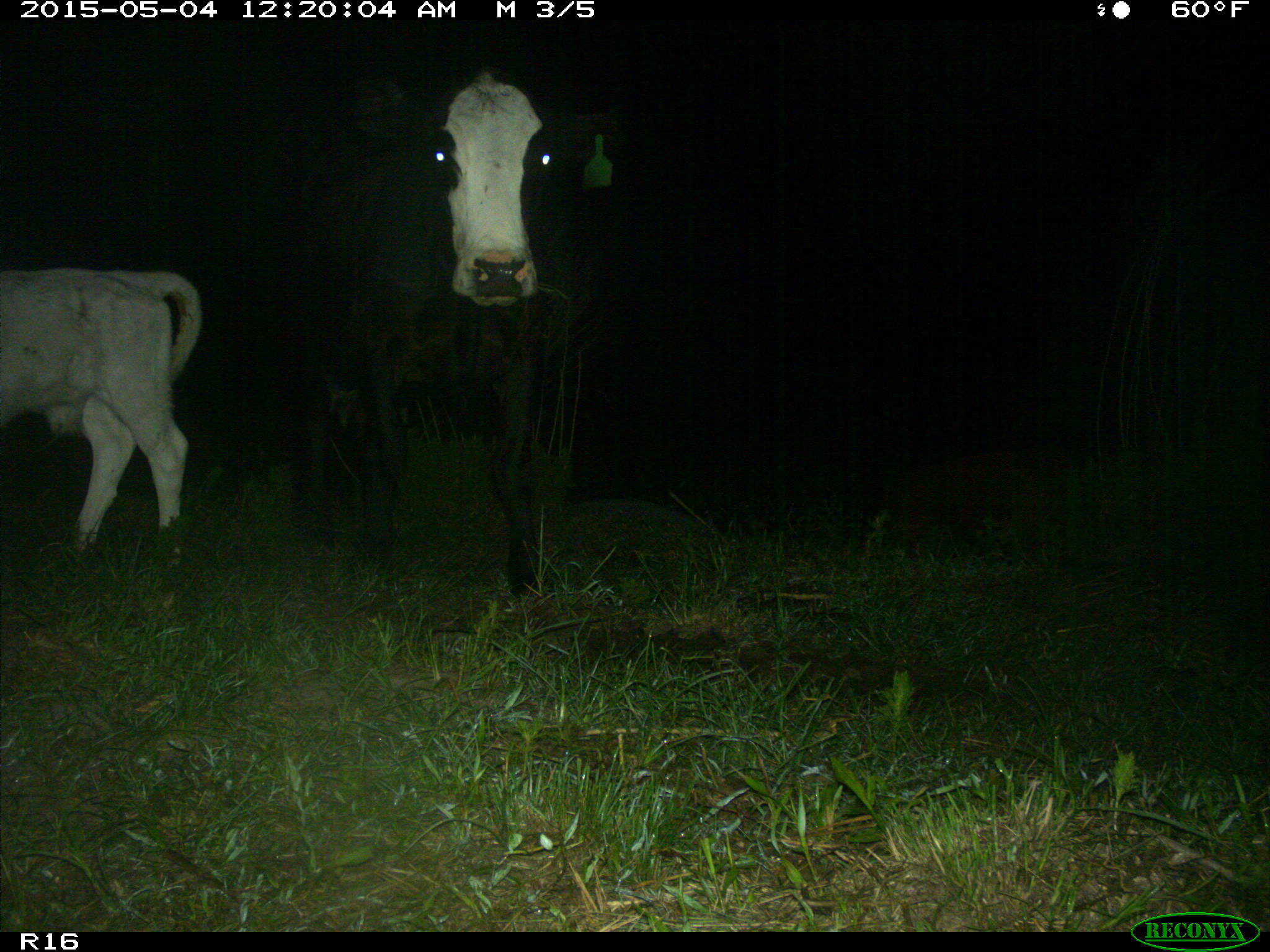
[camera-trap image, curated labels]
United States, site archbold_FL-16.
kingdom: Animalia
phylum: Chordata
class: Mammalia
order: Artiodactyla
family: Bovidae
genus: Bos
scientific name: Bos taurus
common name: domestic cow